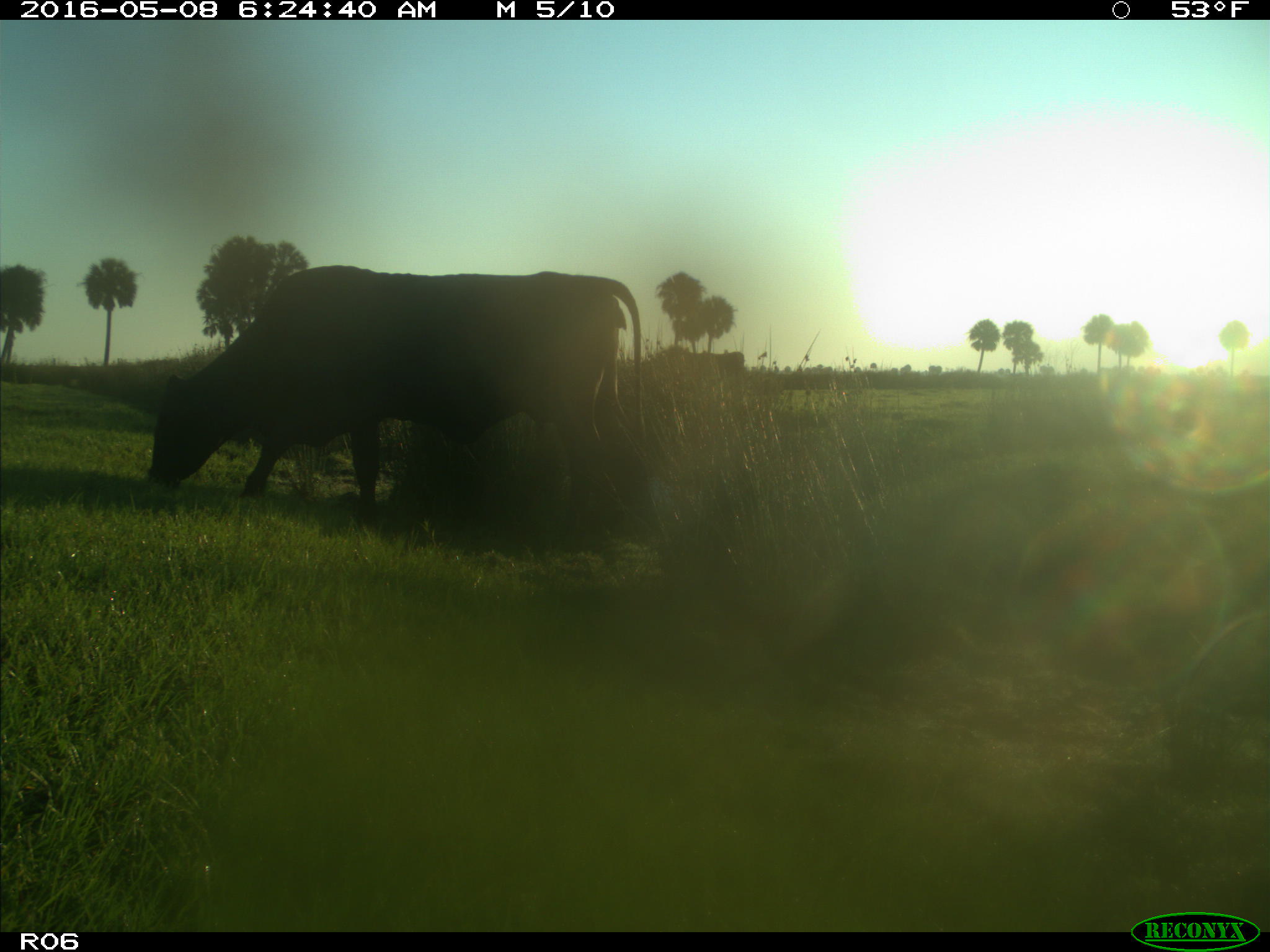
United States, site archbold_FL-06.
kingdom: Animalia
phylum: Chordata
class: Mammalia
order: Artiodactyla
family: Bovidae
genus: Bos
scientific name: Bos taurus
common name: domestic cow